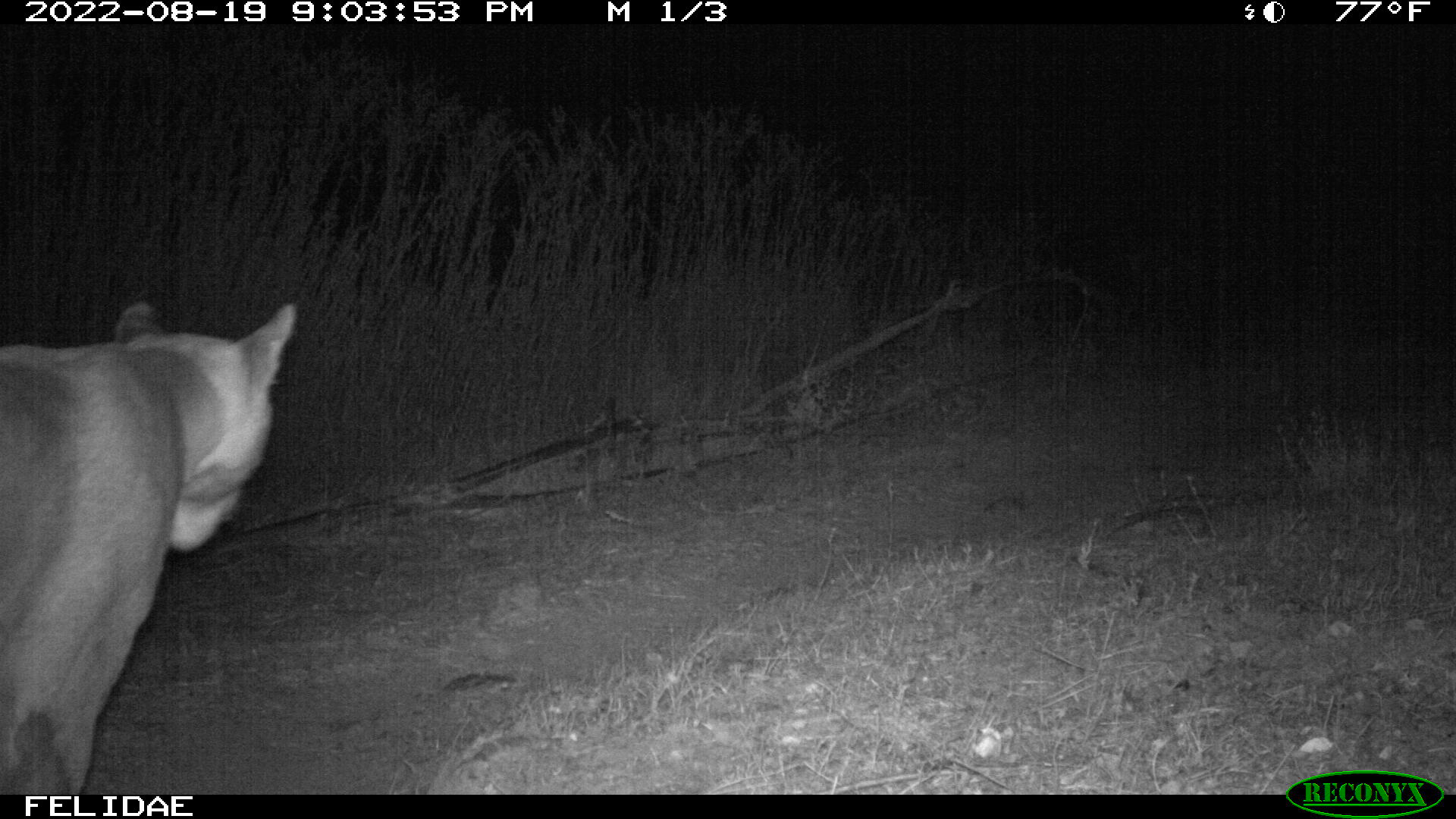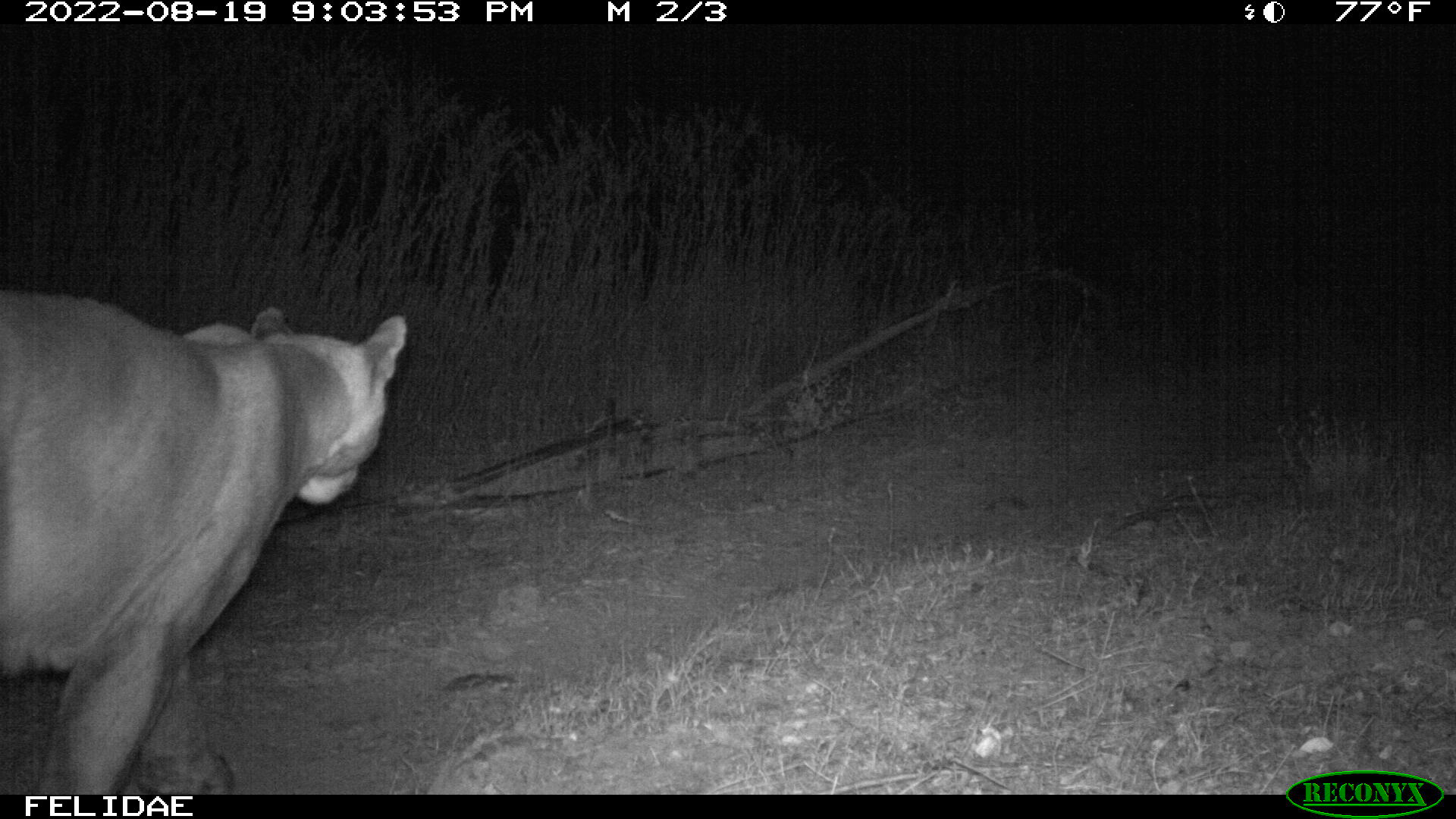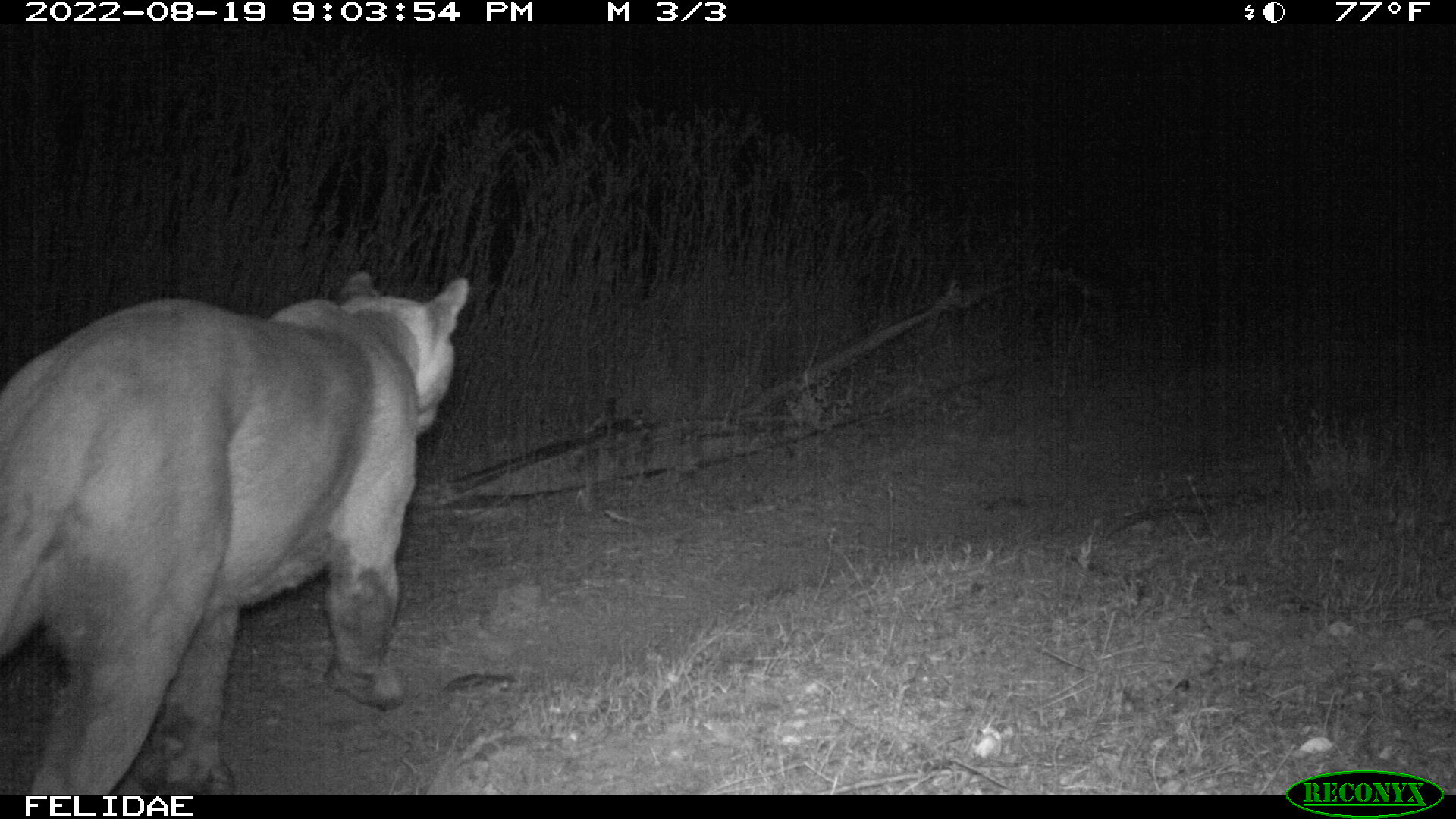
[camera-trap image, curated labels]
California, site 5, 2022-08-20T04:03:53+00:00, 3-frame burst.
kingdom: Animalia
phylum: Chordata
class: Mammalia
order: Carnivora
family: Felidae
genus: Puma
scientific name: Puma concolor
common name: puma